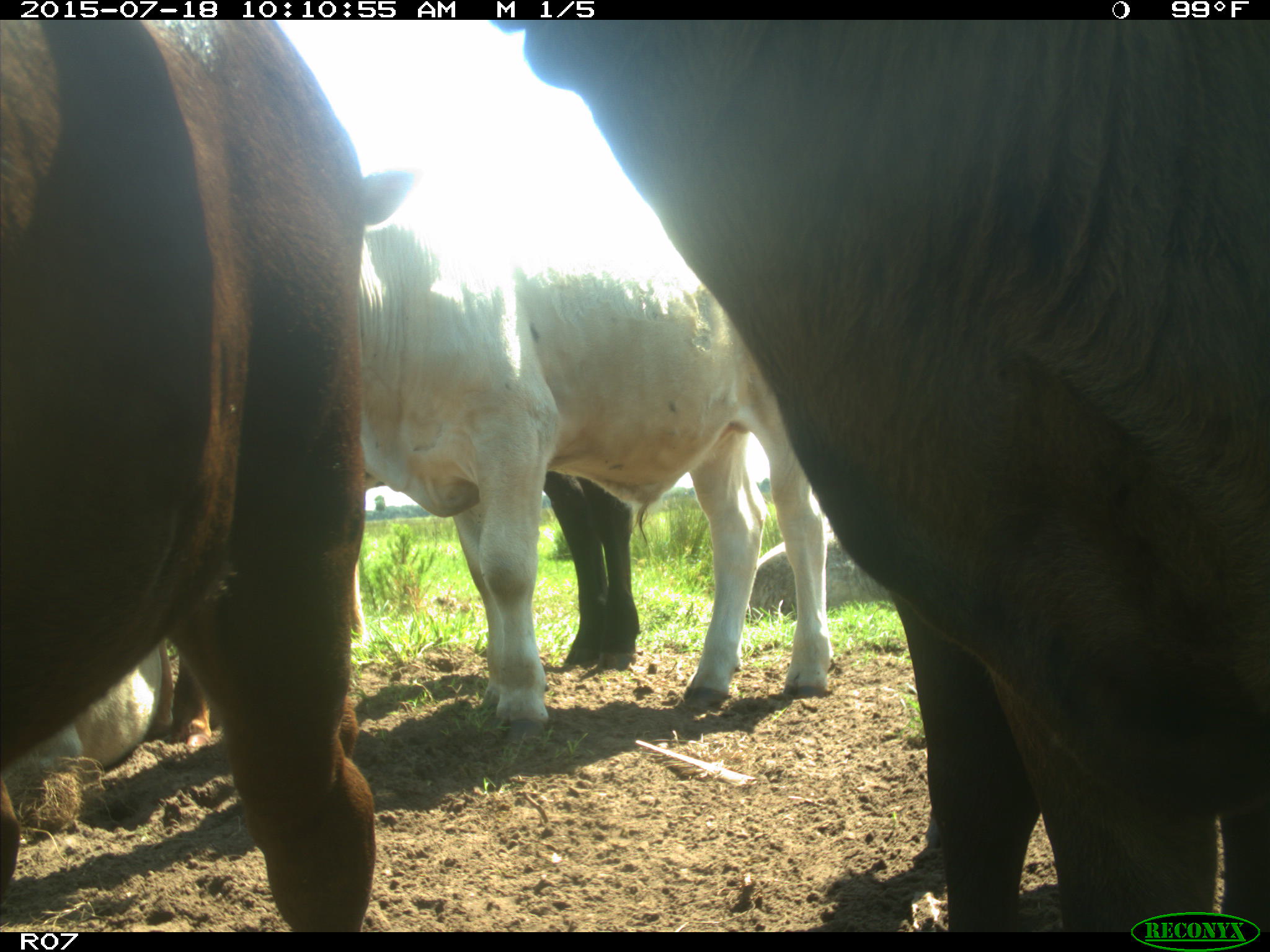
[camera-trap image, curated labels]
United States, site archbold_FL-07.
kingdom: Animalia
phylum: Chordata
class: Mammalia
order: Artiodactyla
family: Bovidae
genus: Bos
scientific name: Bos taurus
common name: domestic cow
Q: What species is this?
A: Bos taurus (domestic cow).